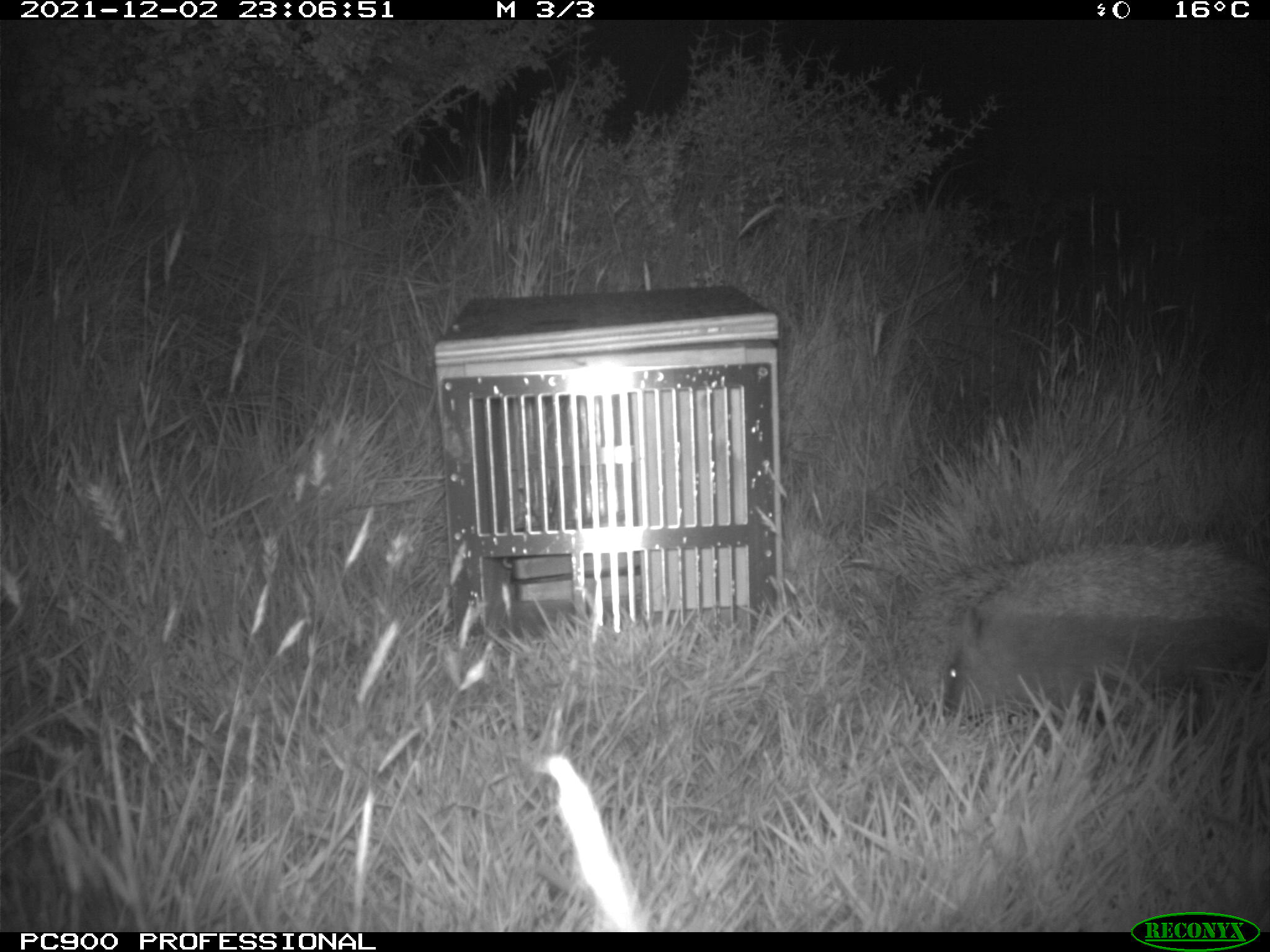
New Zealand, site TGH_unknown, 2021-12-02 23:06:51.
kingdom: Animalia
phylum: Chordata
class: Mammalia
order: Eulipotyphla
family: Erinaceidae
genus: Erinaceus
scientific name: Erinaceus europaeus europaeus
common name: european hedgehog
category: hedgehog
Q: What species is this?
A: Hedgehog (european hedgehog) (Erinaceus europaeus europaeus).